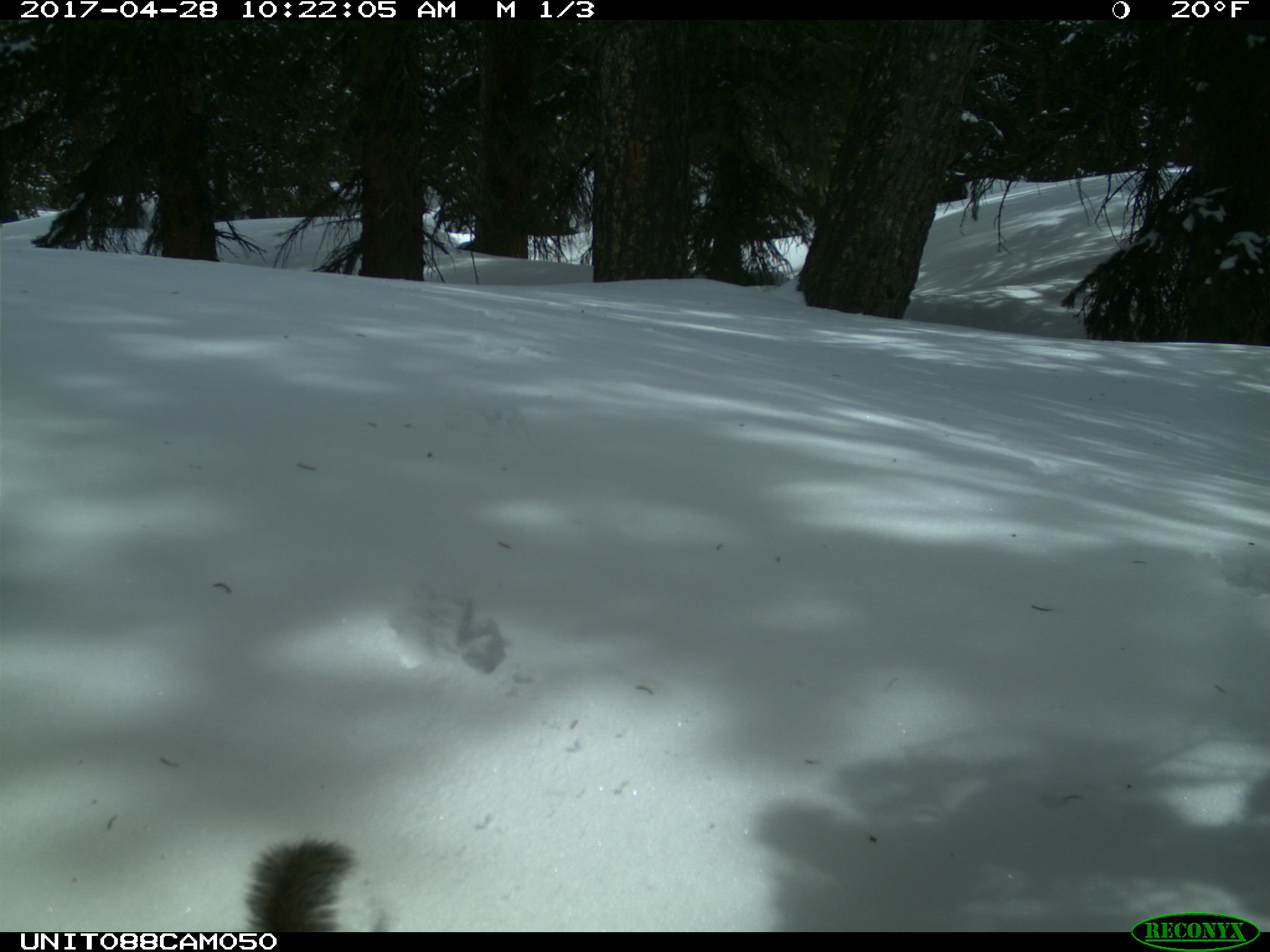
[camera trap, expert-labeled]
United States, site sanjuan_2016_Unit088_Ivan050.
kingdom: Animalia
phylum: Chordata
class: Mammalia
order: Rodentia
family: Sciuridae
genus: Tamiasciurus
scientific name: Tamiasciurus hudsonicus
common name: american red squirrel